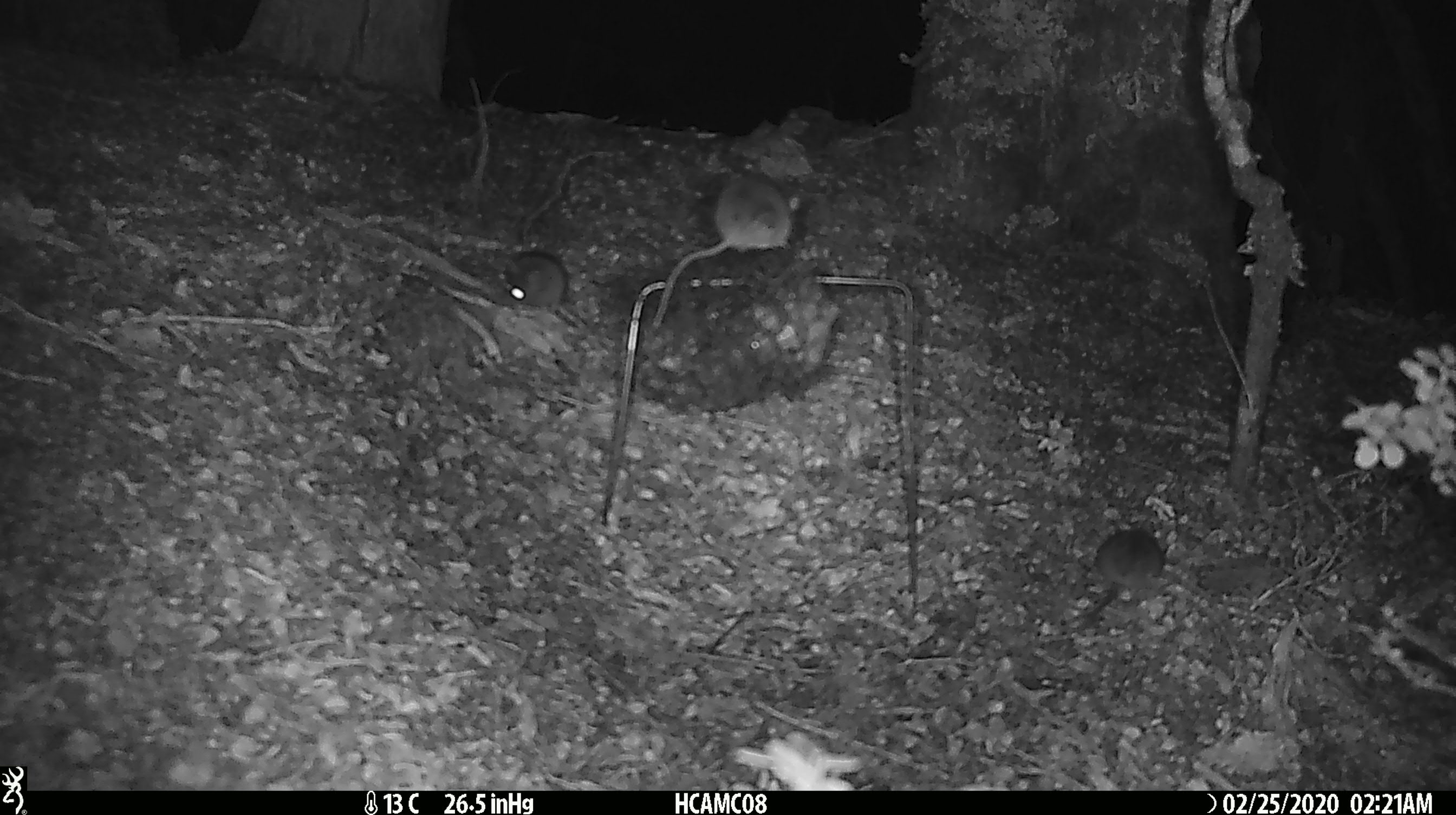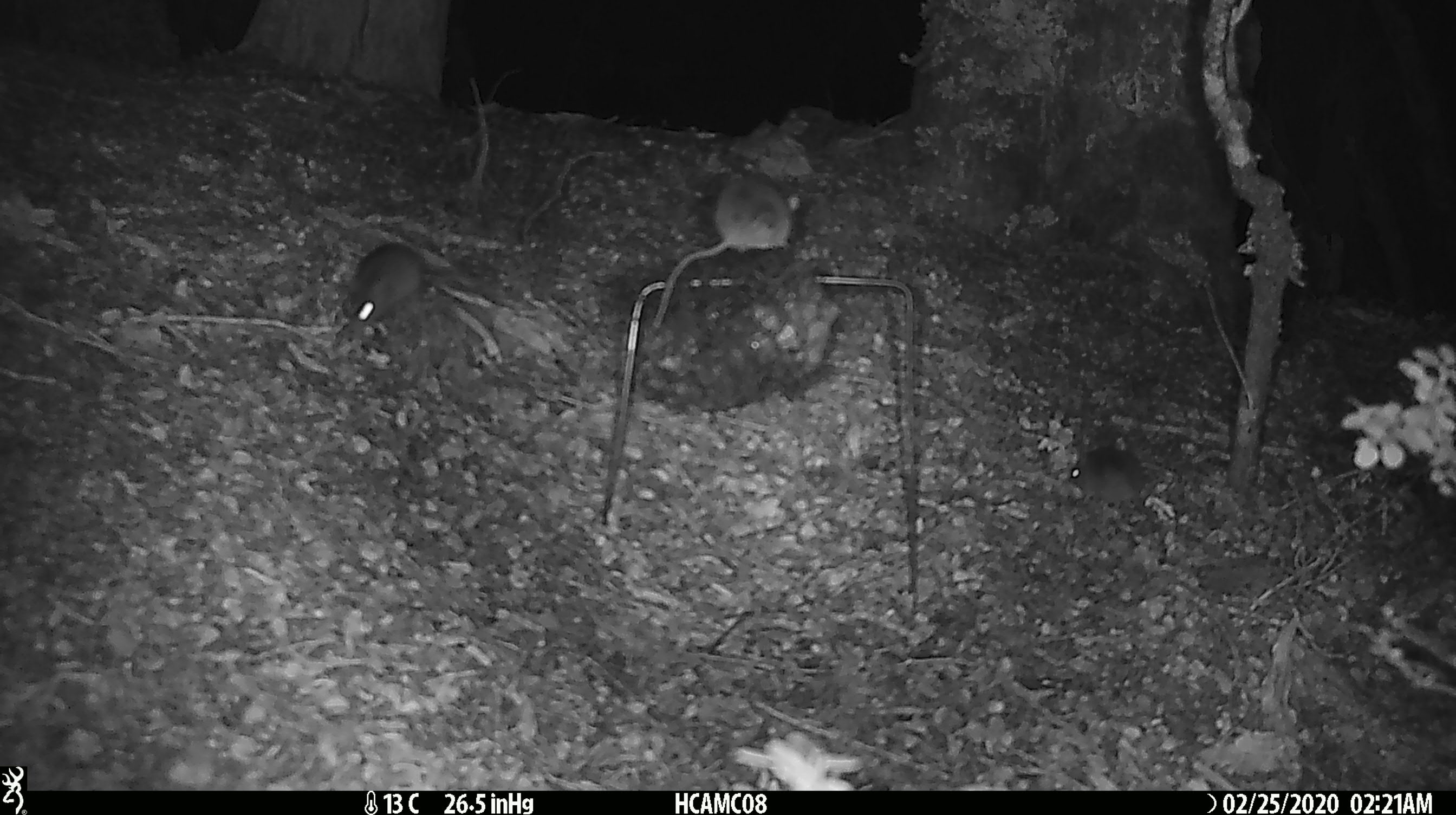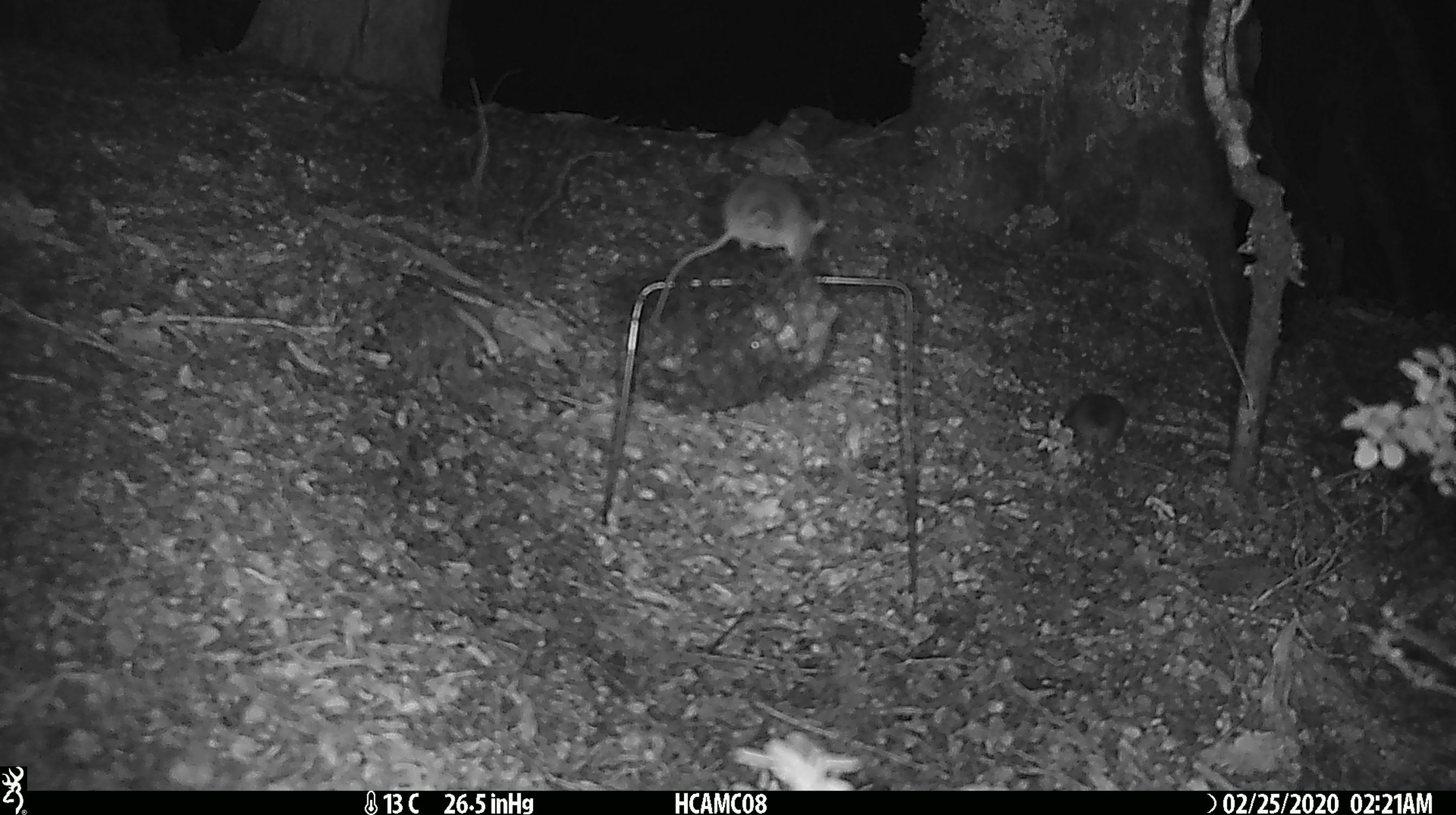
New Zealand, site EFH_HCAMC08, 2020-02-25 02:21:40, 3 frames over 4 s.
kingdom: Animalia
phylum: Chordata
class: Mammalia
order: Rodentia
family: Muridae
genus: Mus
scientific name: Mus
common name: mouse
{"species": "mouse (Mus)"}